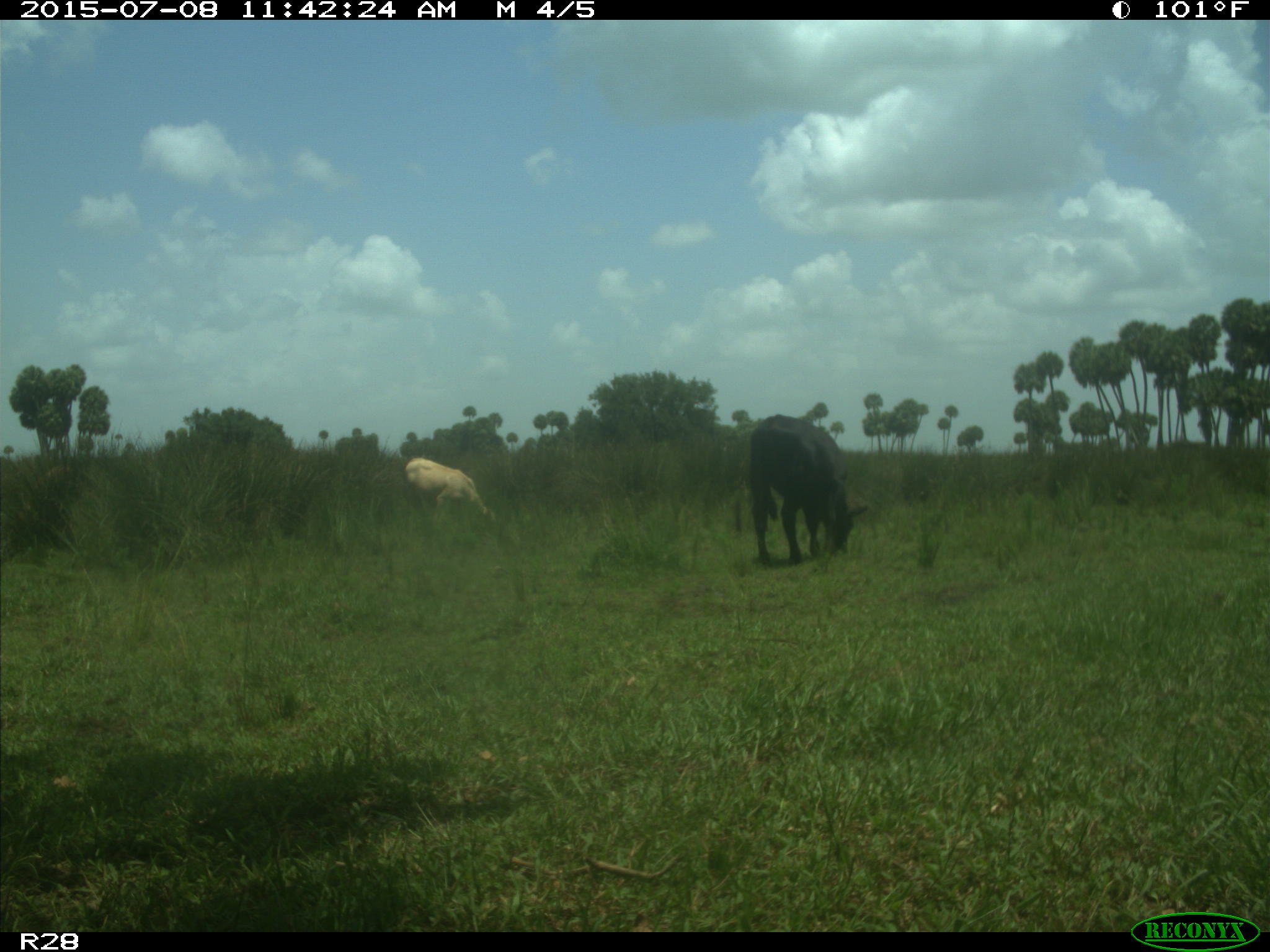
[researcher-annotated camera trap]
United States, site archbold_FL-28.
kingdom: Animalia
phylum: Chordata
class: Mammalia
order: Artiodactyla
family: Bovidae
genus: Bos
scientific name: Bos taurus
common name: domestic cow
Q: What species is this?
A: Bos taurus (domestic cow).